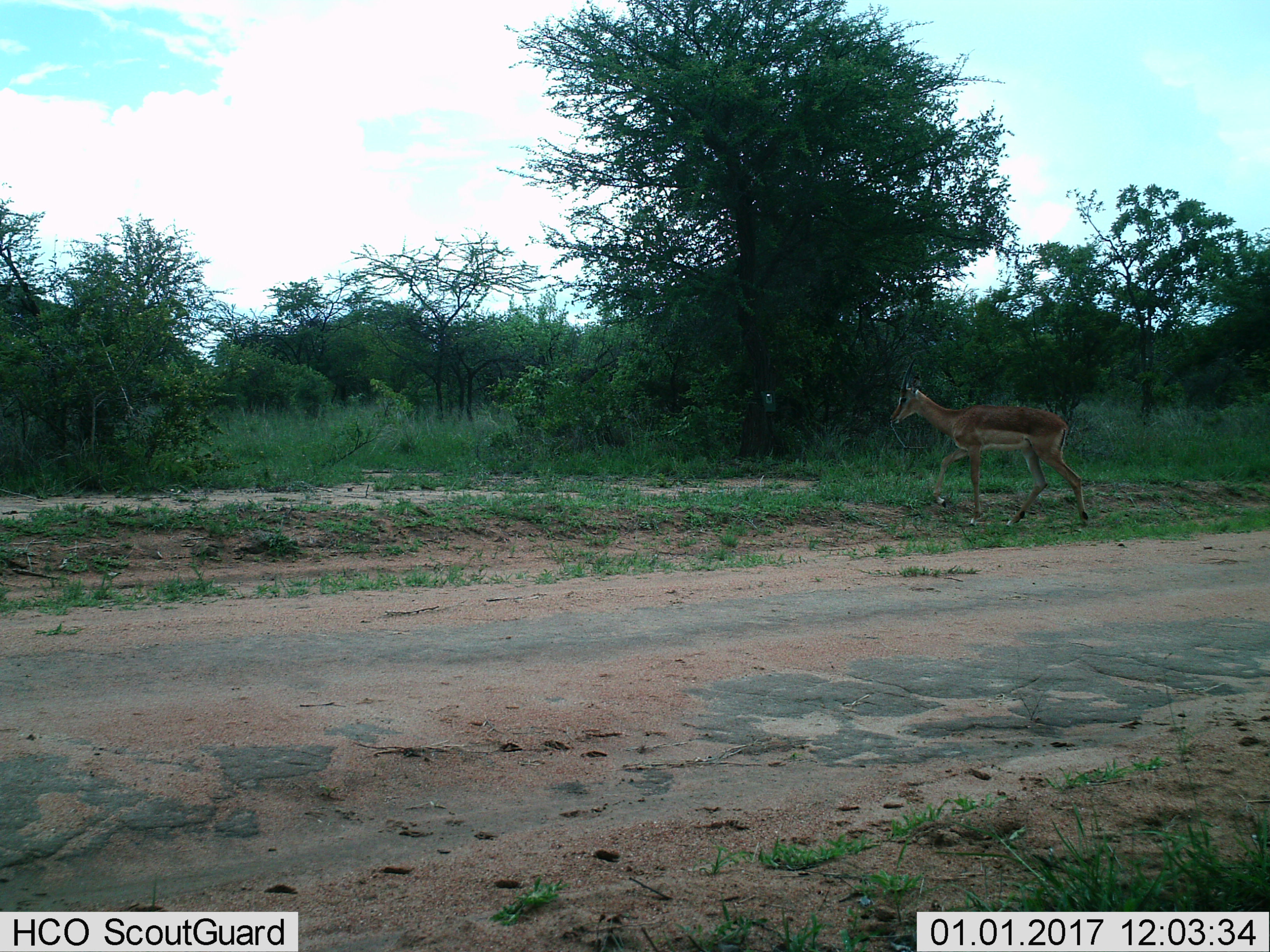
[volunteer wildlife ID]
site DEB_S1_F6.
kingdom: Animalia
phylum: Chordata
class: Mammalia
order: Artiodactyla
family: Bovidae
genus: Aepyceros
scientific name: Aepyceros melampus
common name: impala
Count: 1.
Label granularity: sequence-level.